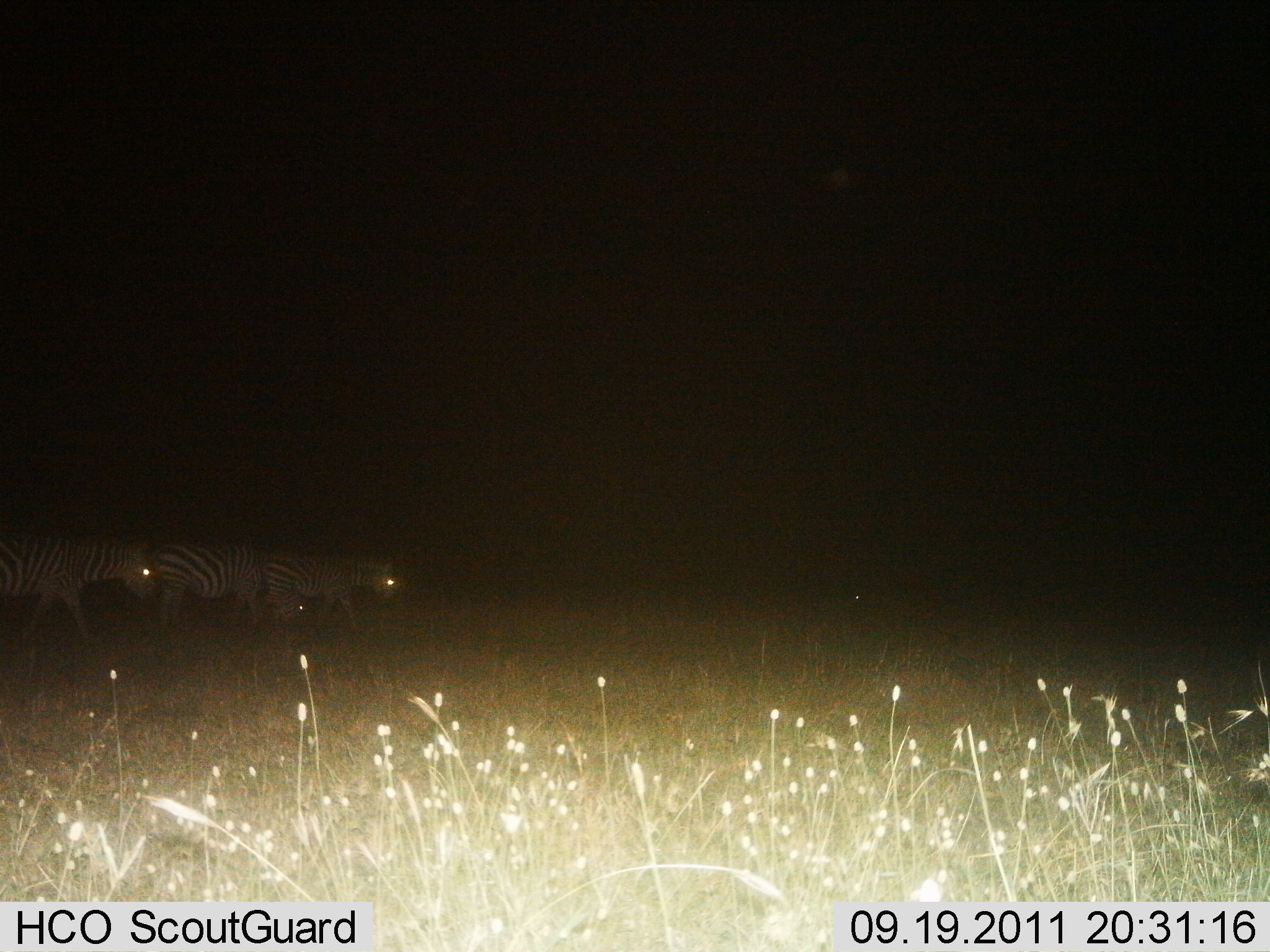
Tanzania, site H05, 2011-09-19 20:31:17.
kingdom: Animalia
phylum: Chordata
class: Mammalia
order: Perissodactyla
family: Equidae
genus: Equus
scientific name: Equus quagga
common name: plains zebra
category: zebra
Zebra (plains zebra) (Equus quagga), count 3. Behavior (volunteer vote fractions): standing 31%, resting 0%, moving 69%, interacting 0%. Young present (vote fraction): 0%. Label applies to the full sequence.